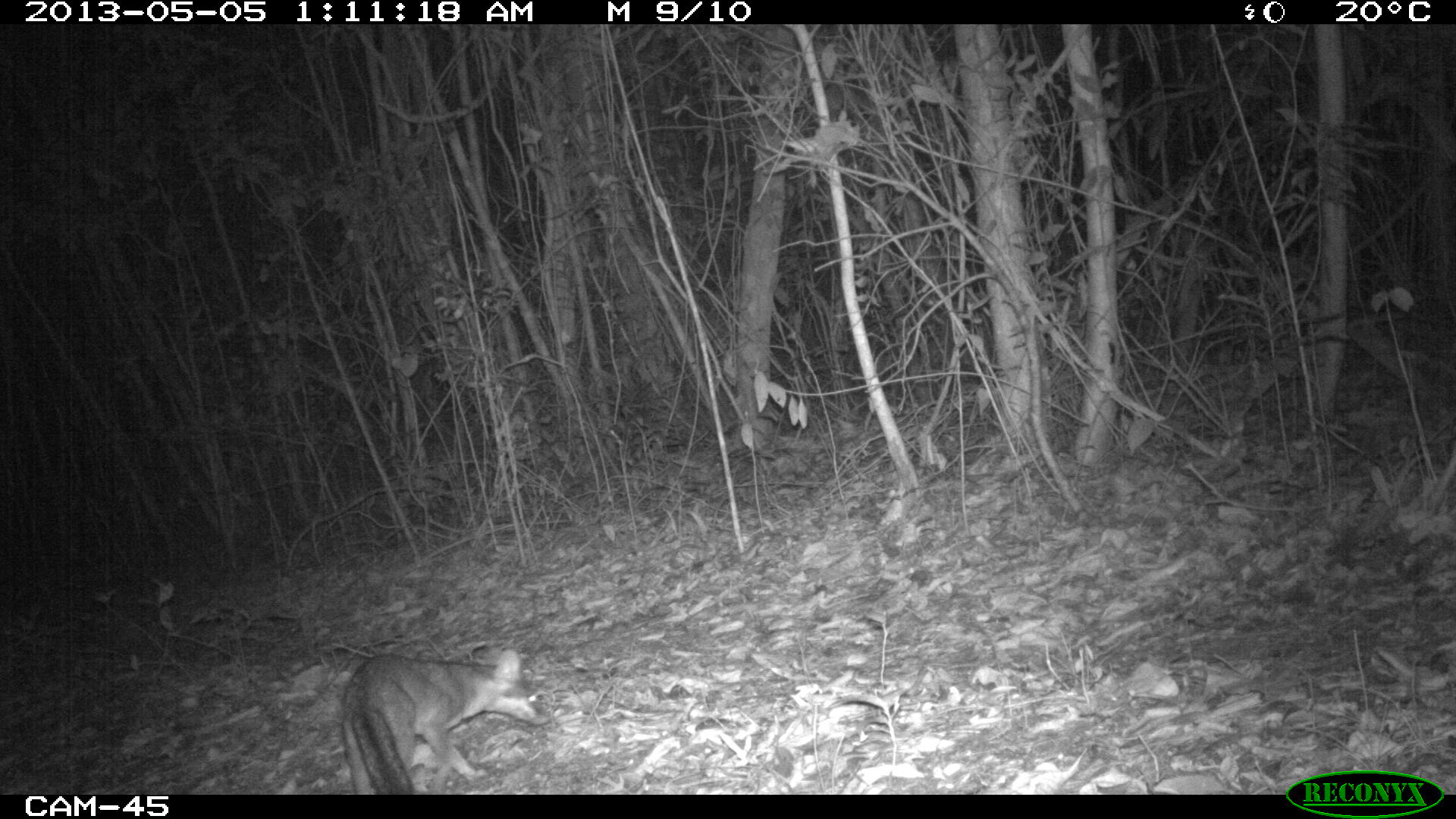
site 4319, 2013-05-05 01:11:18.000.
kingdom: Animalia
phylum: Chordata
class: Mammalia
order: Carnivora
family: Canidae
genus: Urocyon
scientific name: Urocyon cinereoargenteus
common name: gray fox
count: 1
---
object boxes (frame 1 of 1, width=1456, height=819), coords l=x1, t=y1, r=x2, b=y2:
urocyon cinereoargenteus: l=337, t=641, r=553, b=794